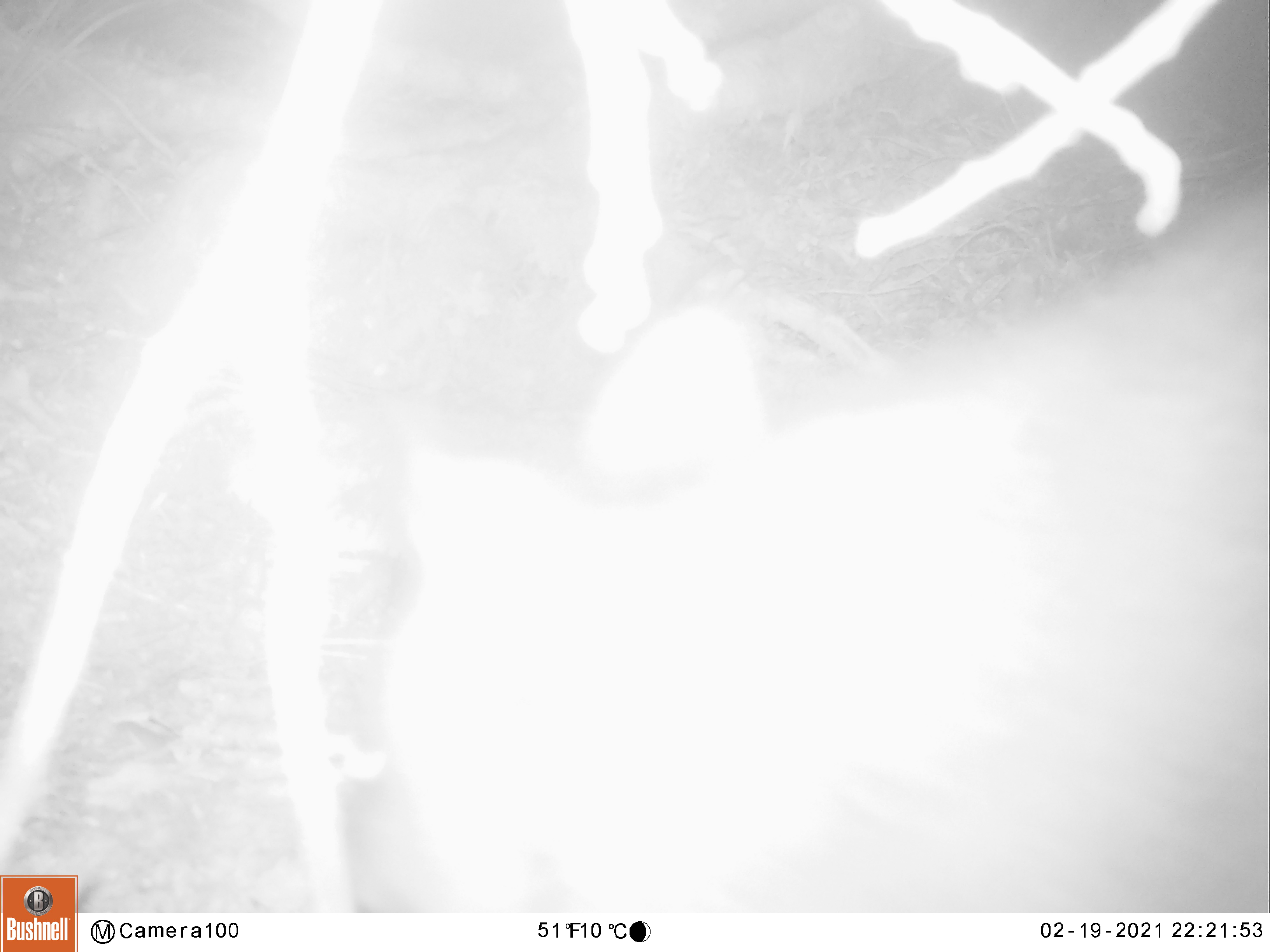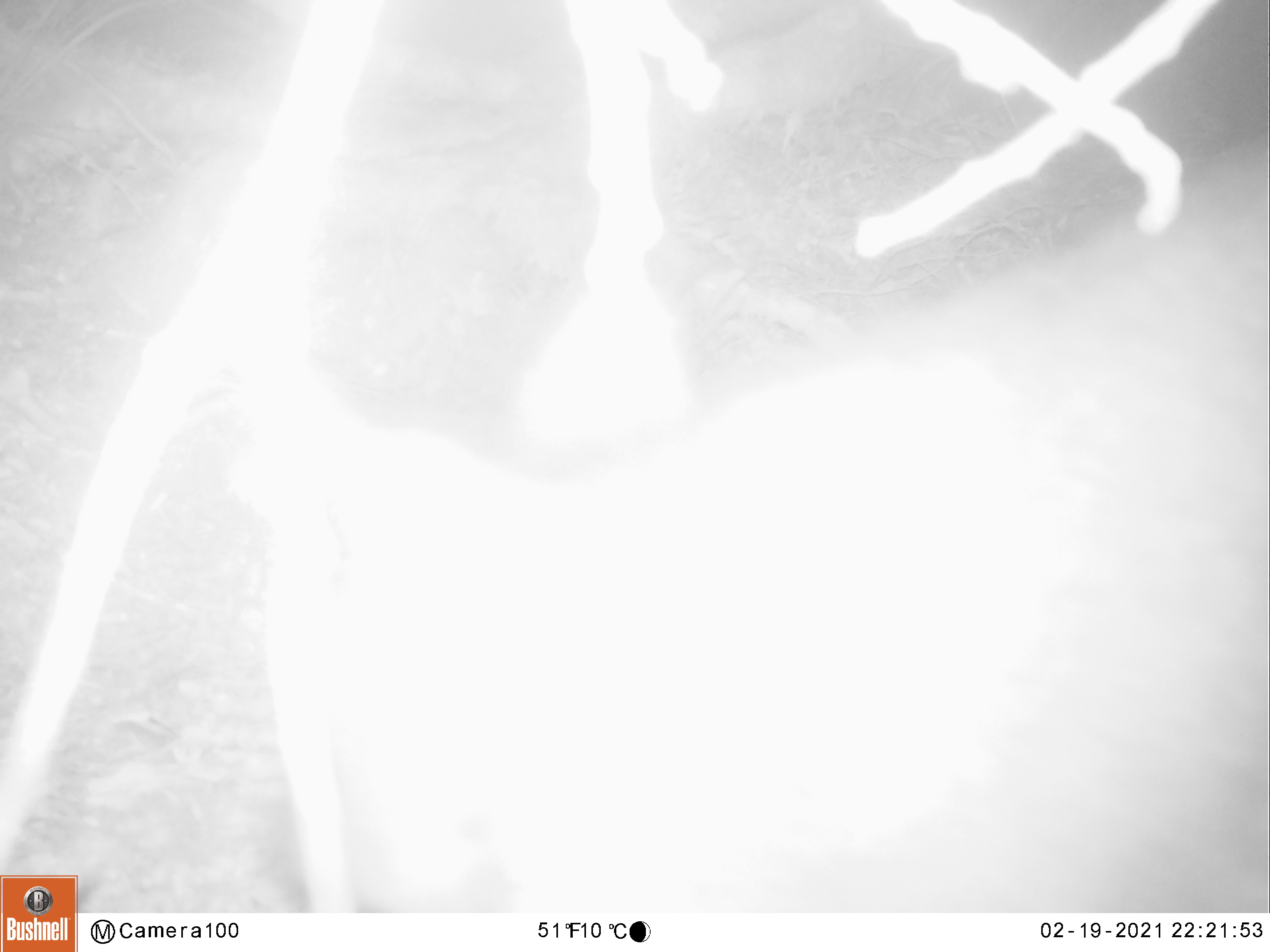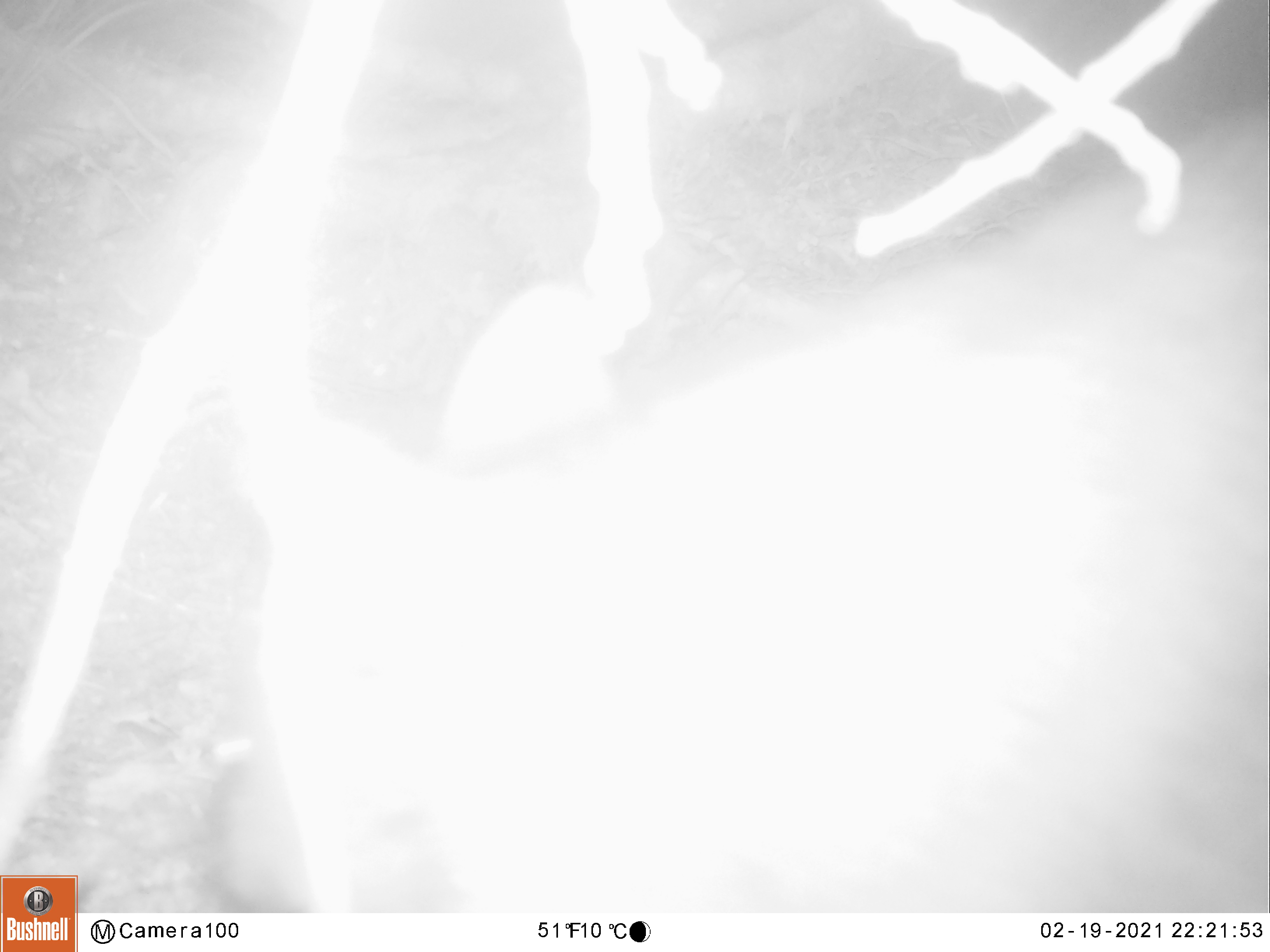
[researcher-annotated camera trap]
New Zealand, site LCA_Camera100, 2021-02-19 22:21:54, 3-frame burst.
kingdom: Animalia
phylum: Chordata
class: Mammalia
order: Diprotodontia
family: Phalangeridae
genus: Trichosurus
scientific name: Trichosurus vulpecula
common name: common brushtail possum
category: possum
Possum (common brushtail possum) (Trichosurus vulpecula).